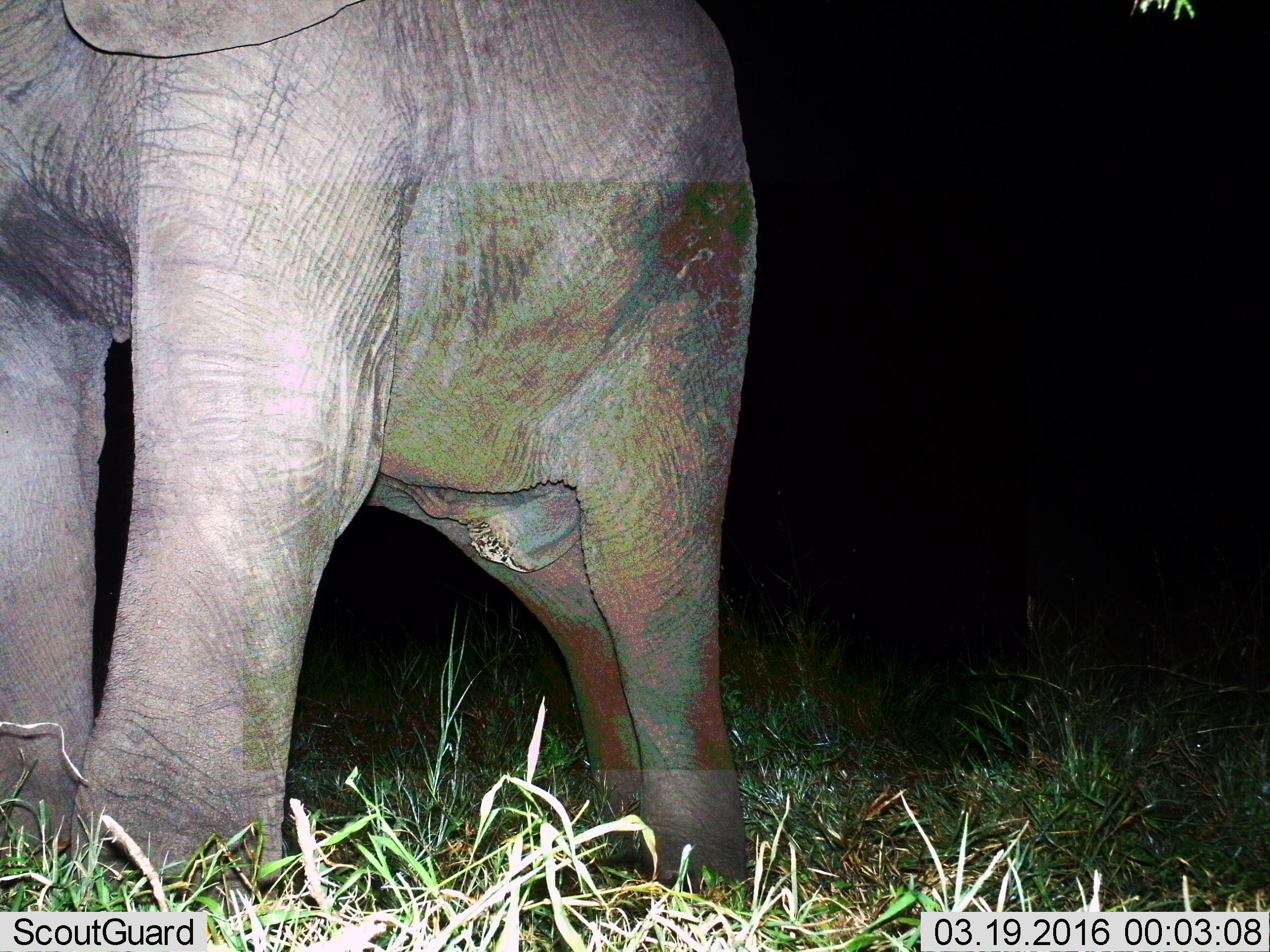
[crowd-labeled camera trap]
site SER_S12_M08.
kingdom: Animalia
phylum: Chordata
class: Mammalia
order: Proboscidea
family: Elephantidae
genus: Loxodonta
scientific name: Loxodonta africana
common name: african bush elephant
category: elephant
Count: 1.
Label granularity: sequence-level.